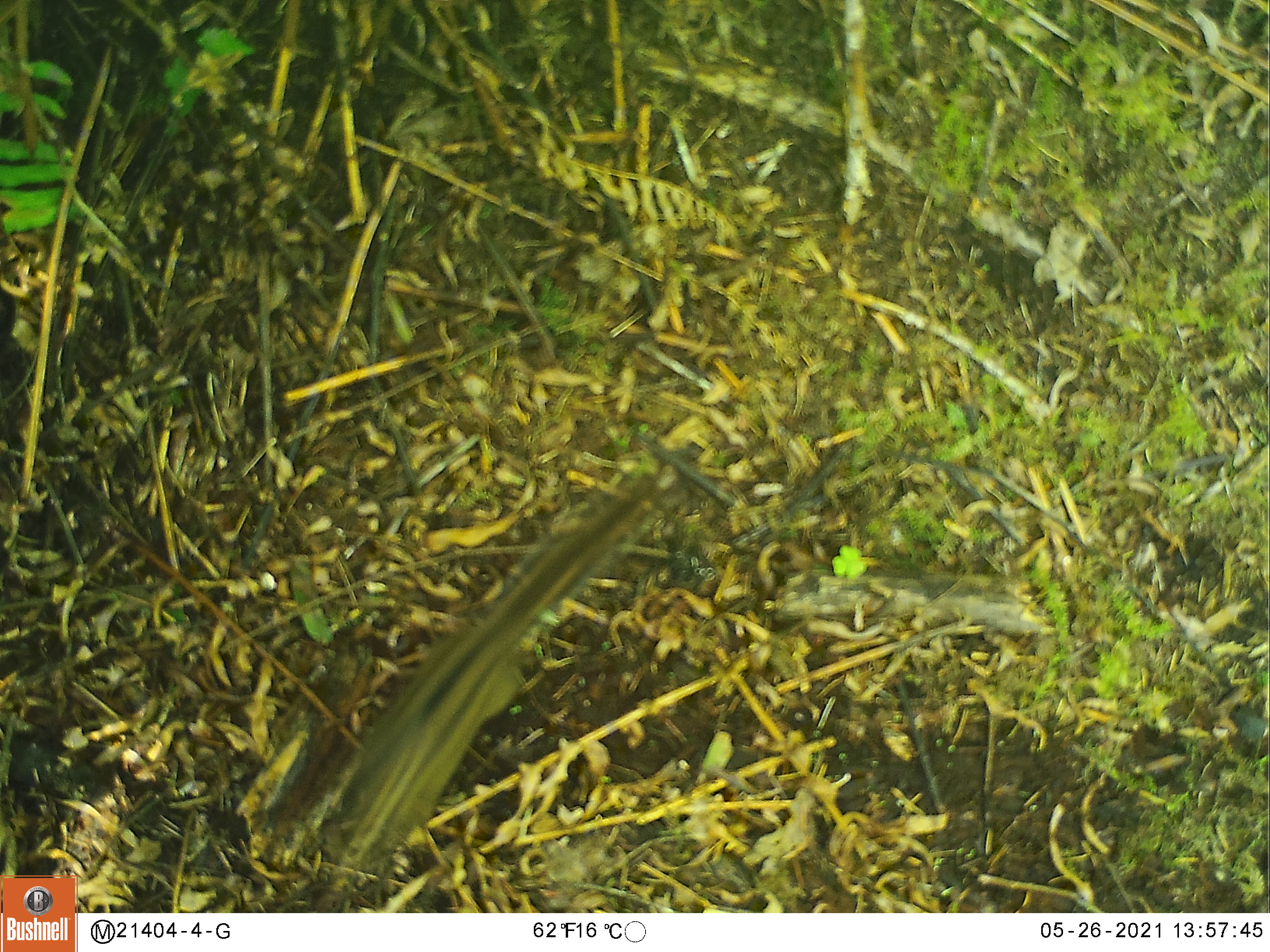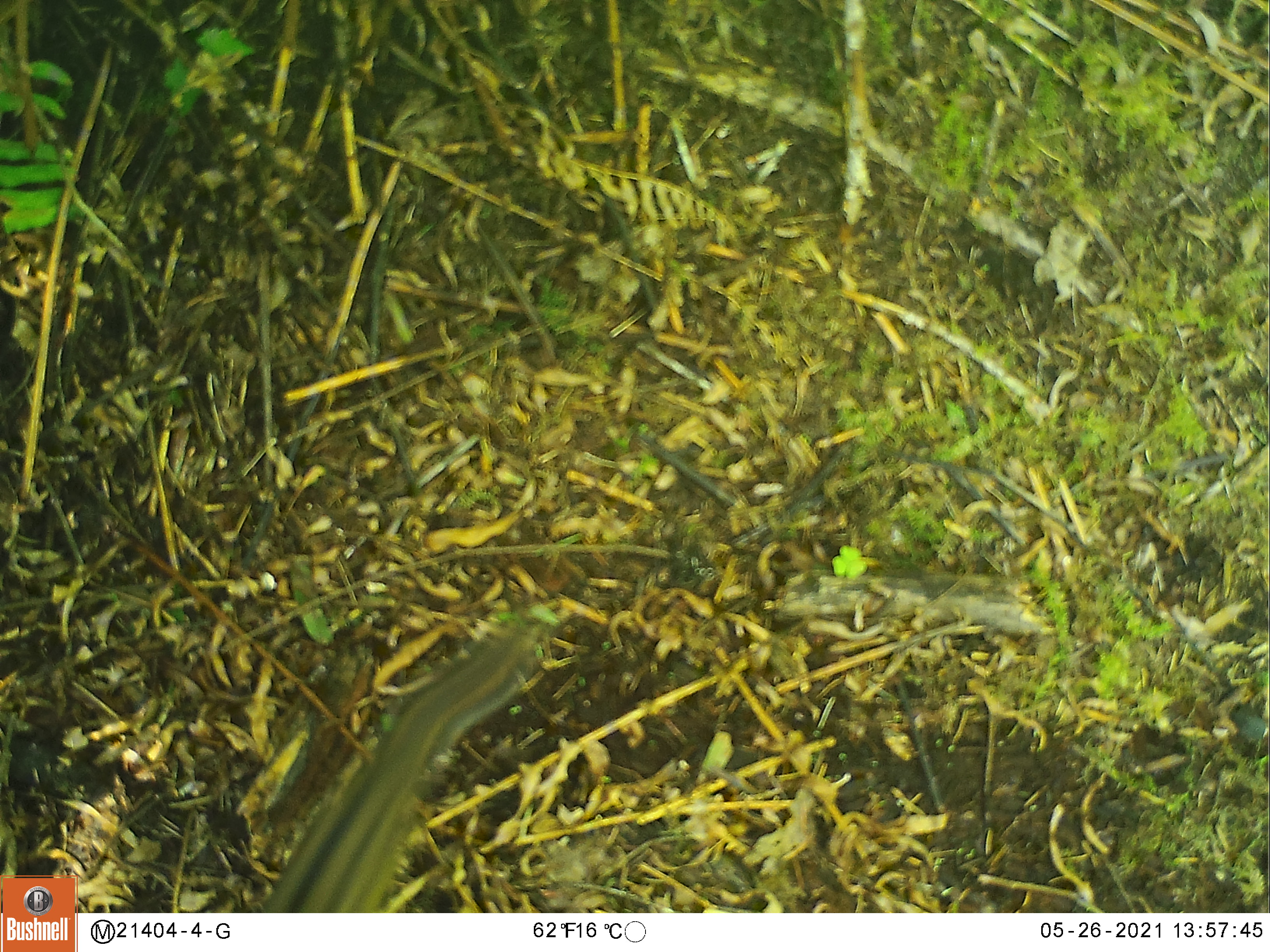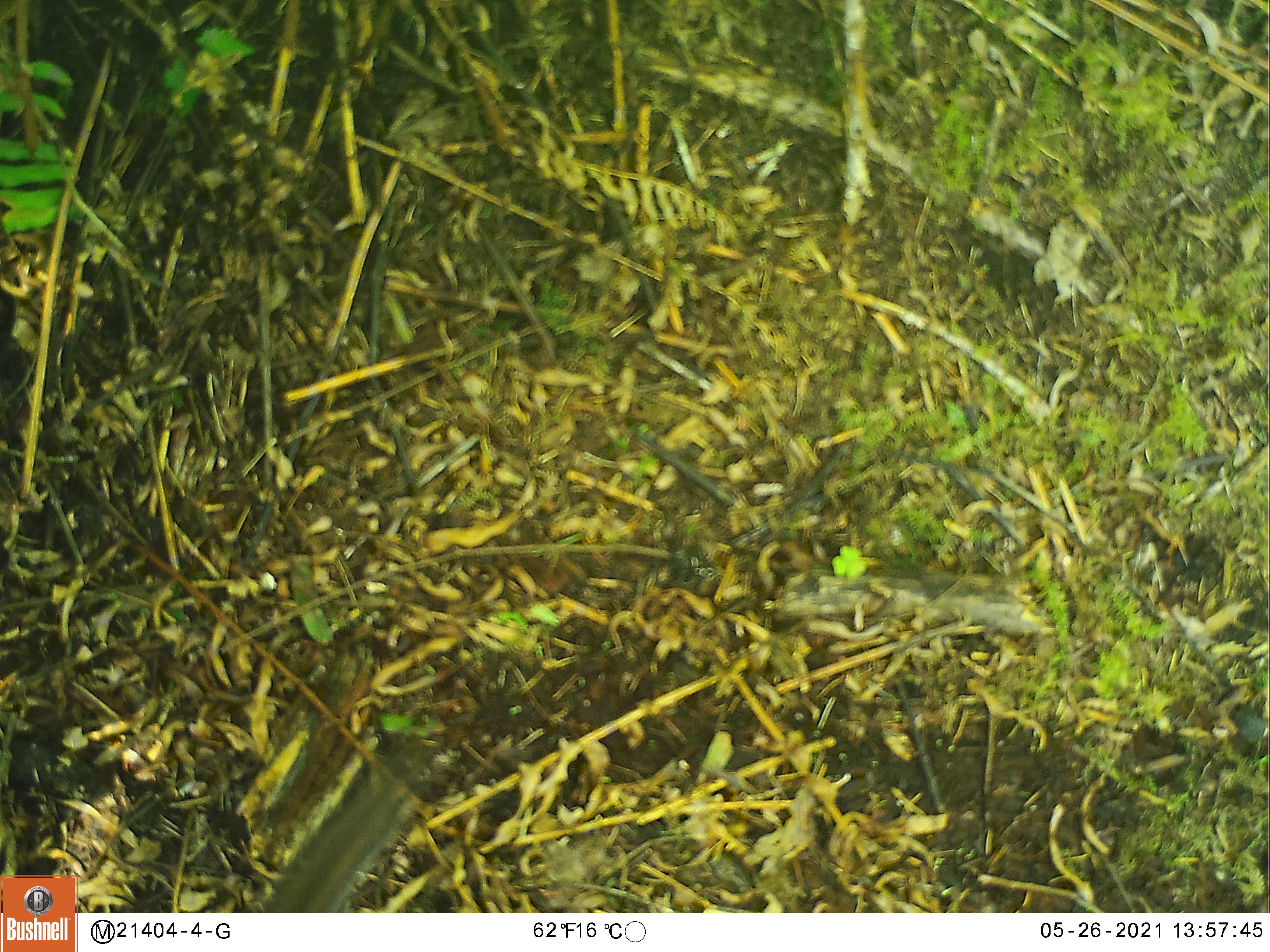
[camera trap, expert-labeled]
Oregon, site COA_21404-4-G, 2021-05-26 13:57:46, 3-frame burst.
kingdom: Animalia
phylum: Chordata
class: Mammalia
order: Rodentia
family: Sciuridae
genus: Neotamias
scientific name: Neotamias townsendii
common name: townsend's chipmunk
Townsend's chipmunk (Neotamias townsendii).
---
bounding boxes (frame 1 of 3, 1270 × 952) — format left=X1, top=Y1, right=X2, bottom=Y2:
townsend's chipmunk: left=325, top=475, right=654, bottom=861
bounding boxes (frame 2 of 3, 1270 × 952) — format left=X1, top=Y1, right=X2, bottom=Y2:
townsend's chipmunk: left=257, top=621, right=550, bottom=908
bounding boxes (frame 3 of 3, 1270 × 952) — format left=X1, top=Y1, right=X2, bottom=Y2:
townsend's chipmunk: left=258, top=746, right=424, bottom=906